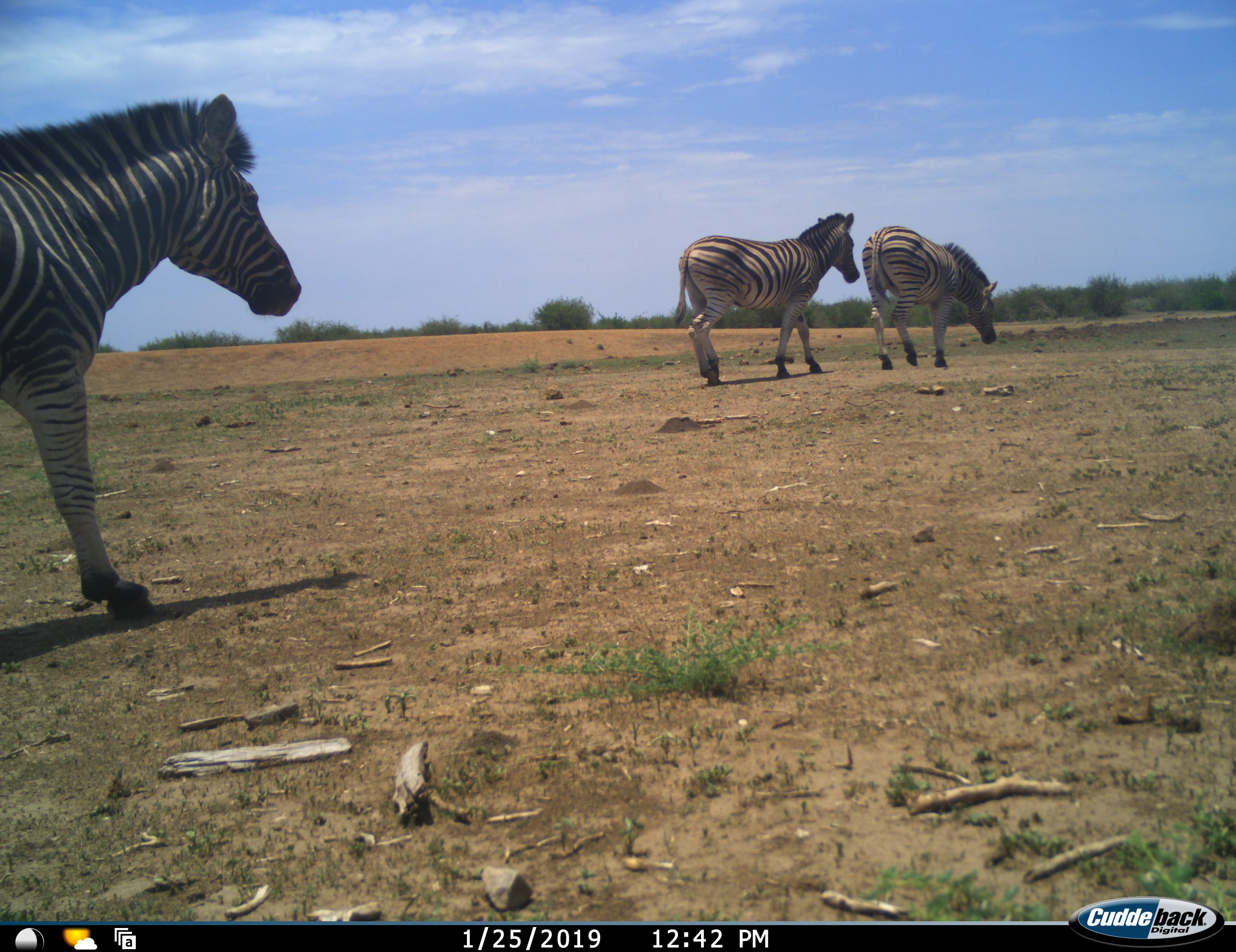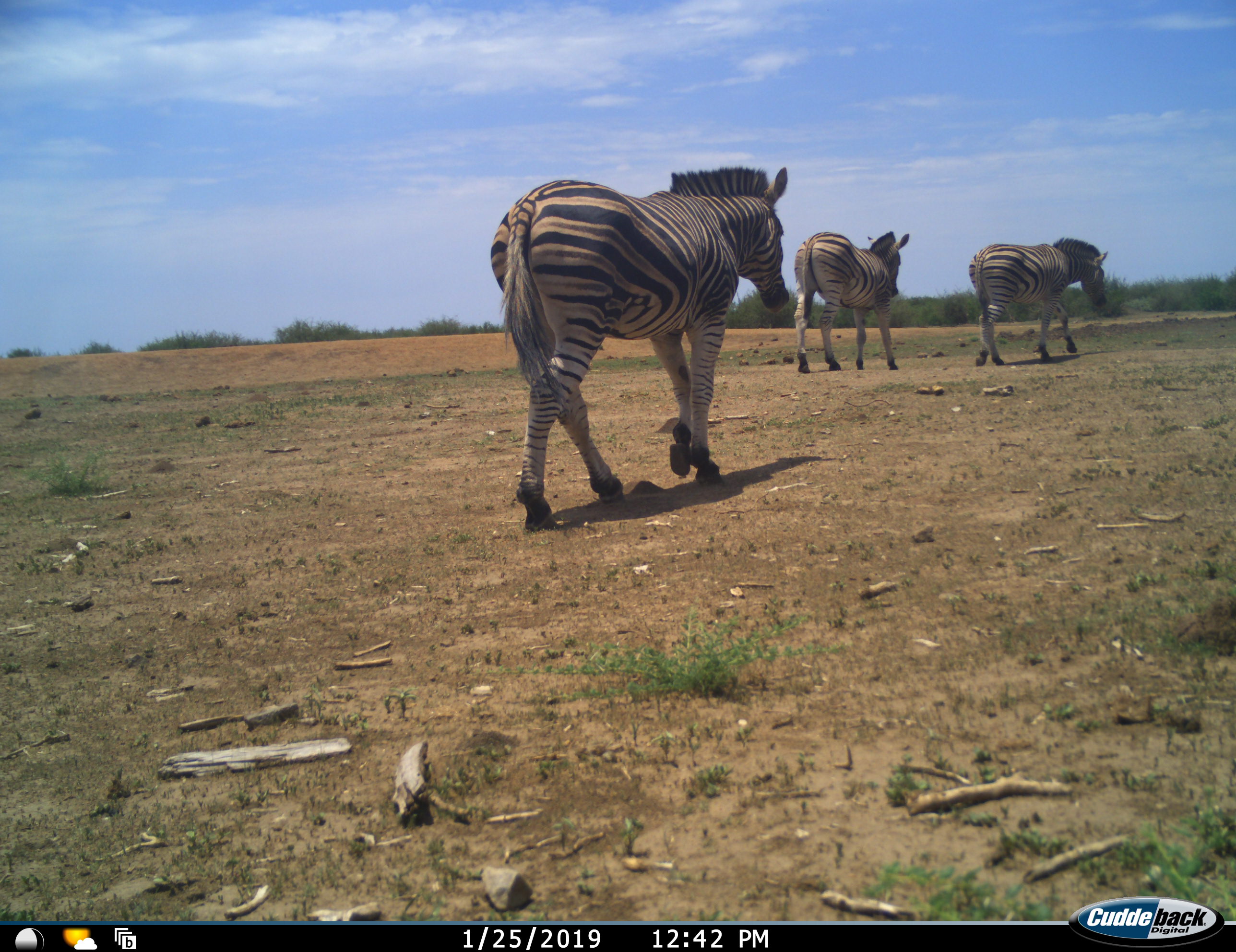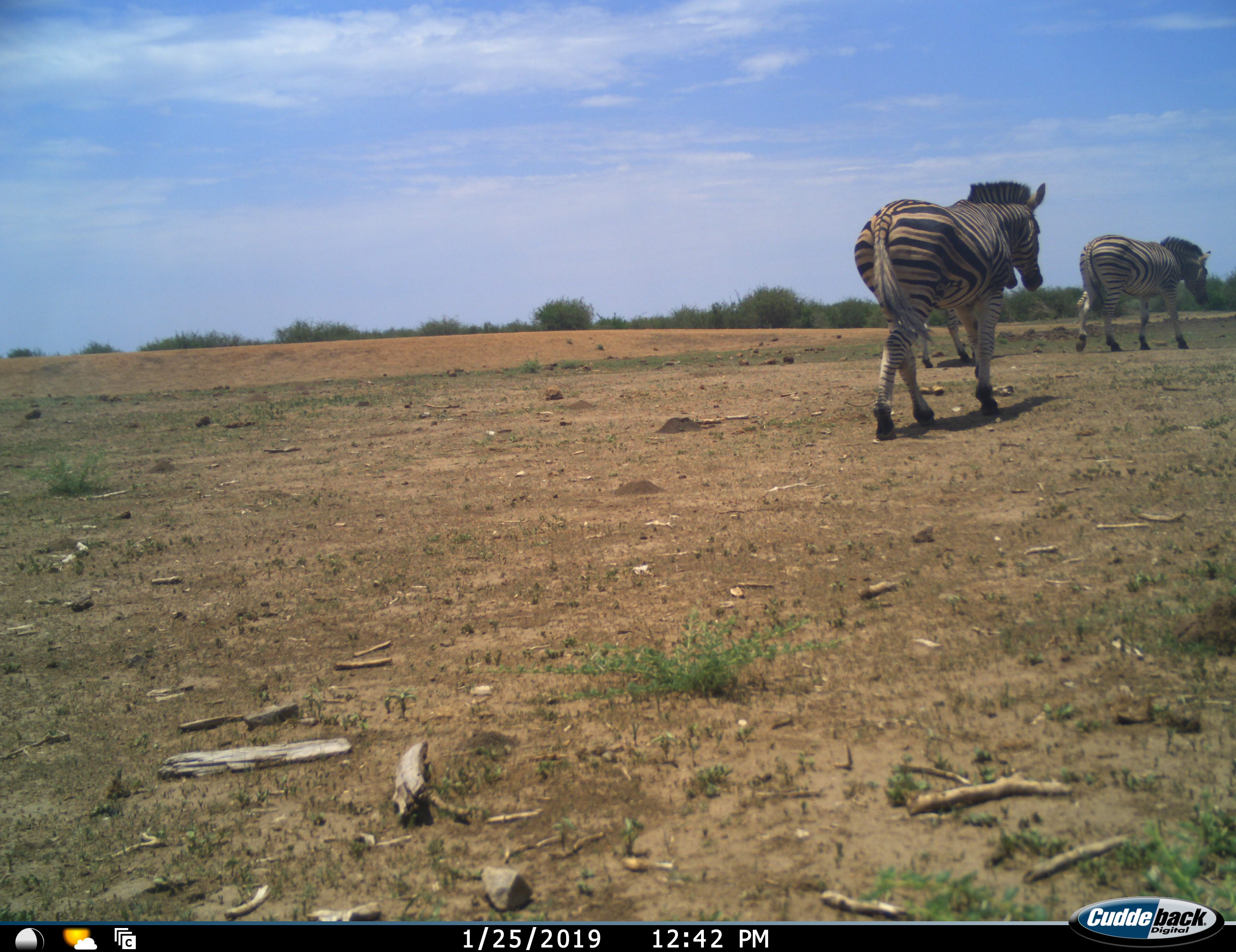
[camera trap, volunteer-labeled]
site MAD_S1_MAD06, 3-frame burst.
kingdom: Animalia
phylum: Chordata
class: Mammalia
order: Perissodactyla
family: Equidae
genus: Equus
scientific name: Equus quagga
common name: plains zebra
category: zebraplains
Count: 3.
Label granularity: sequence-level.